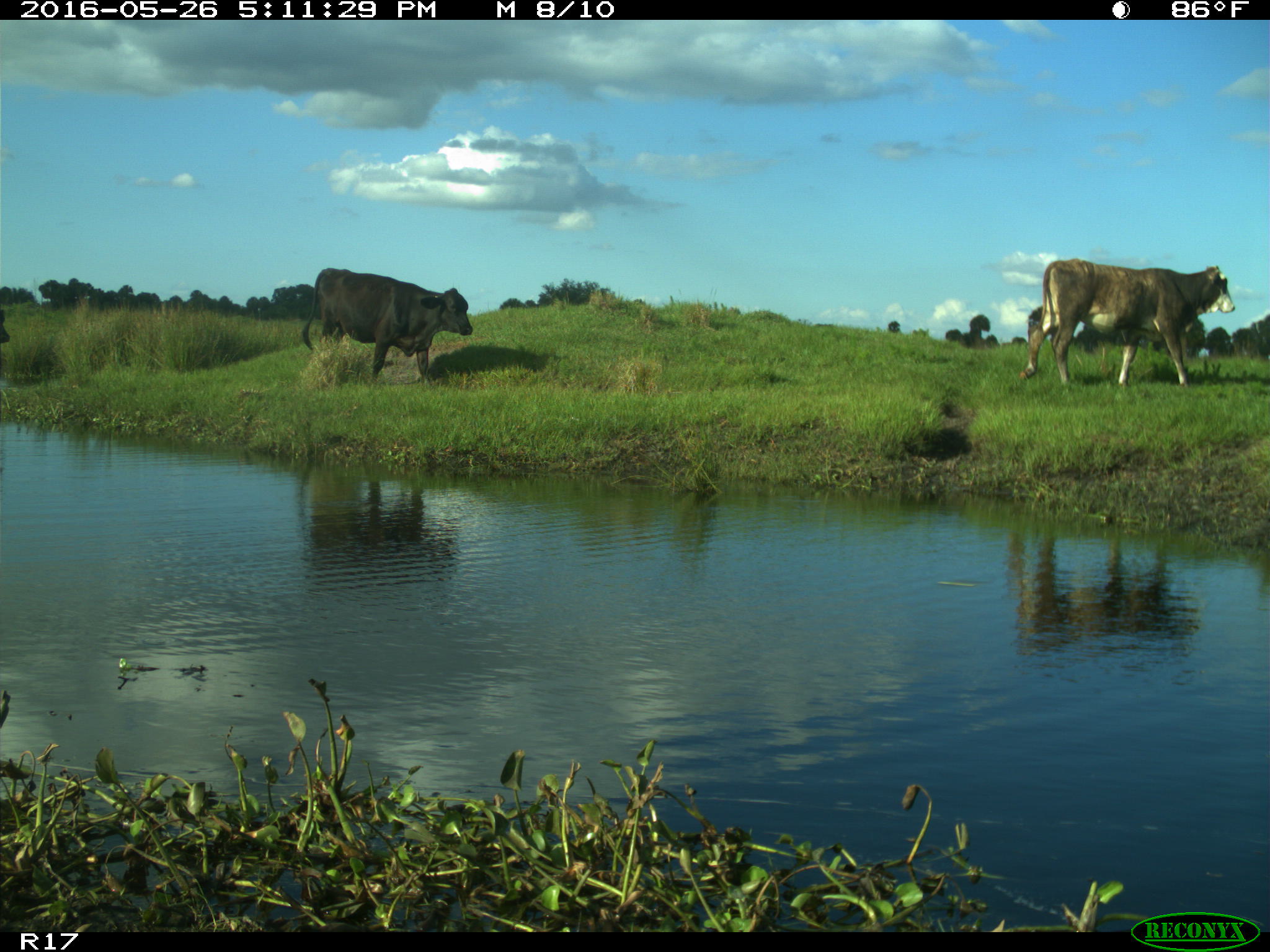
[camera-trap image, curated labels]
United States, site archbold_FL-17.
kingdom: Animalia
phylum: Chordata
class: Mammalia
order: Artiodactyla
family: Bovidae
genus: Bos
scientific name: Bos taurus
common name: domestic cow